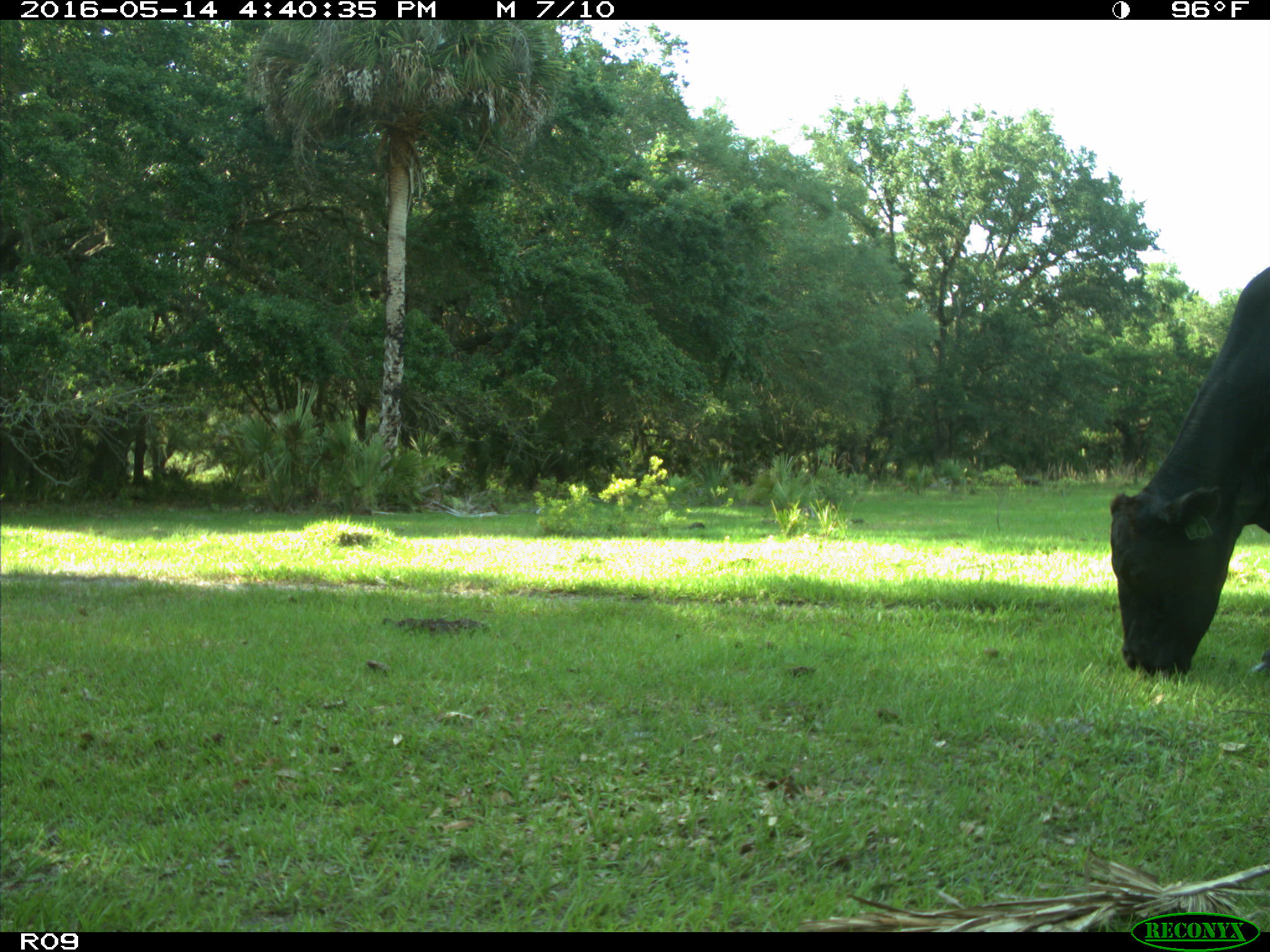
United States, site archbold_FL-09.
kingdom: Animalia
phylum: Chordata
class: Mammalia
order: Artiodactyla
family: Bovidae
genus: Bos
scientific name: Bos taurus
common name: domestic cow